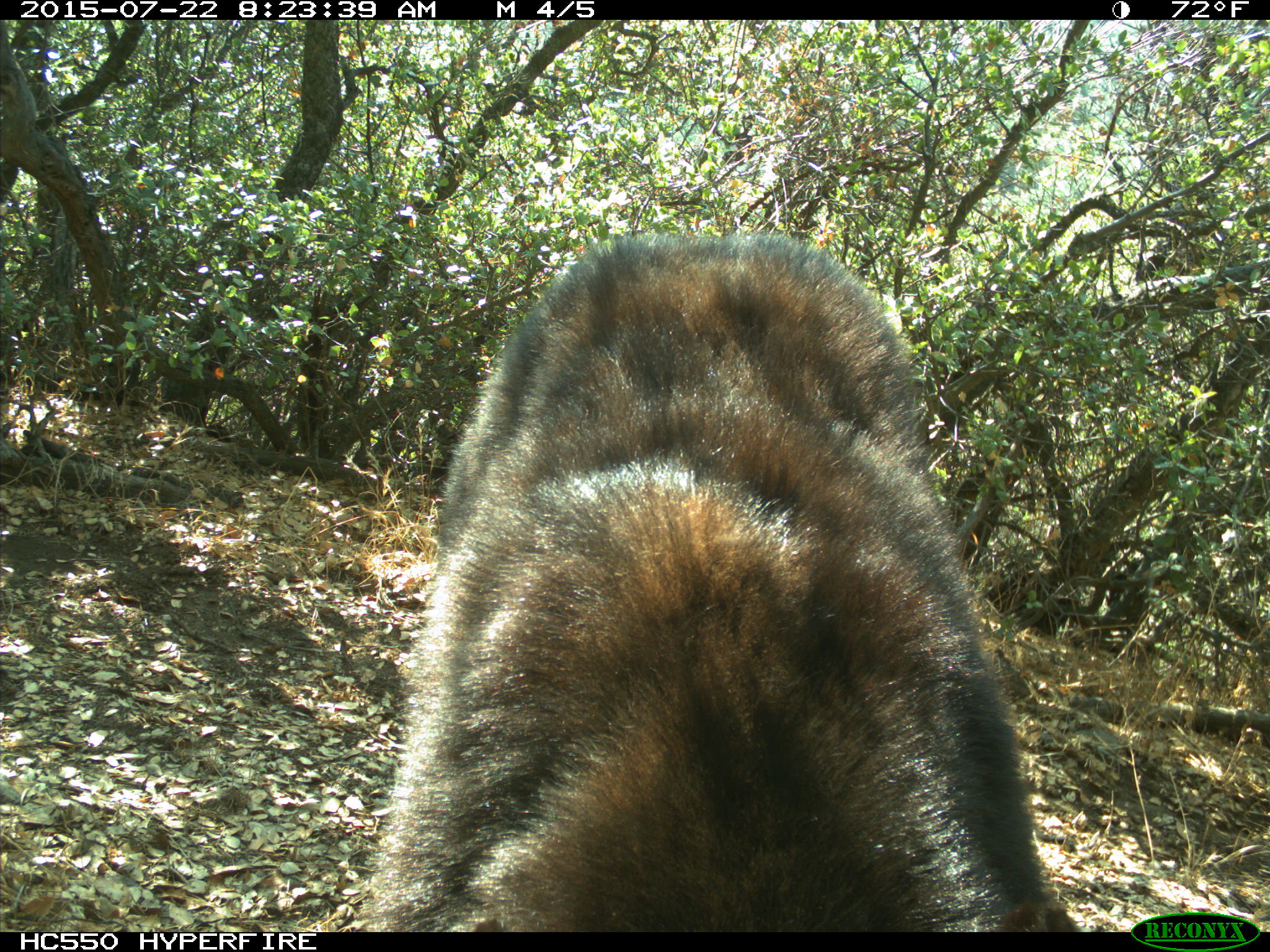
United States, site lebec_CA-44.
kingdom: Animalia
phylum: Chordata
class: Mammalia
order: Carnivora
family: Ursidae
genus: Ursus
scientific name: Ursus americanus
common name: american black bear